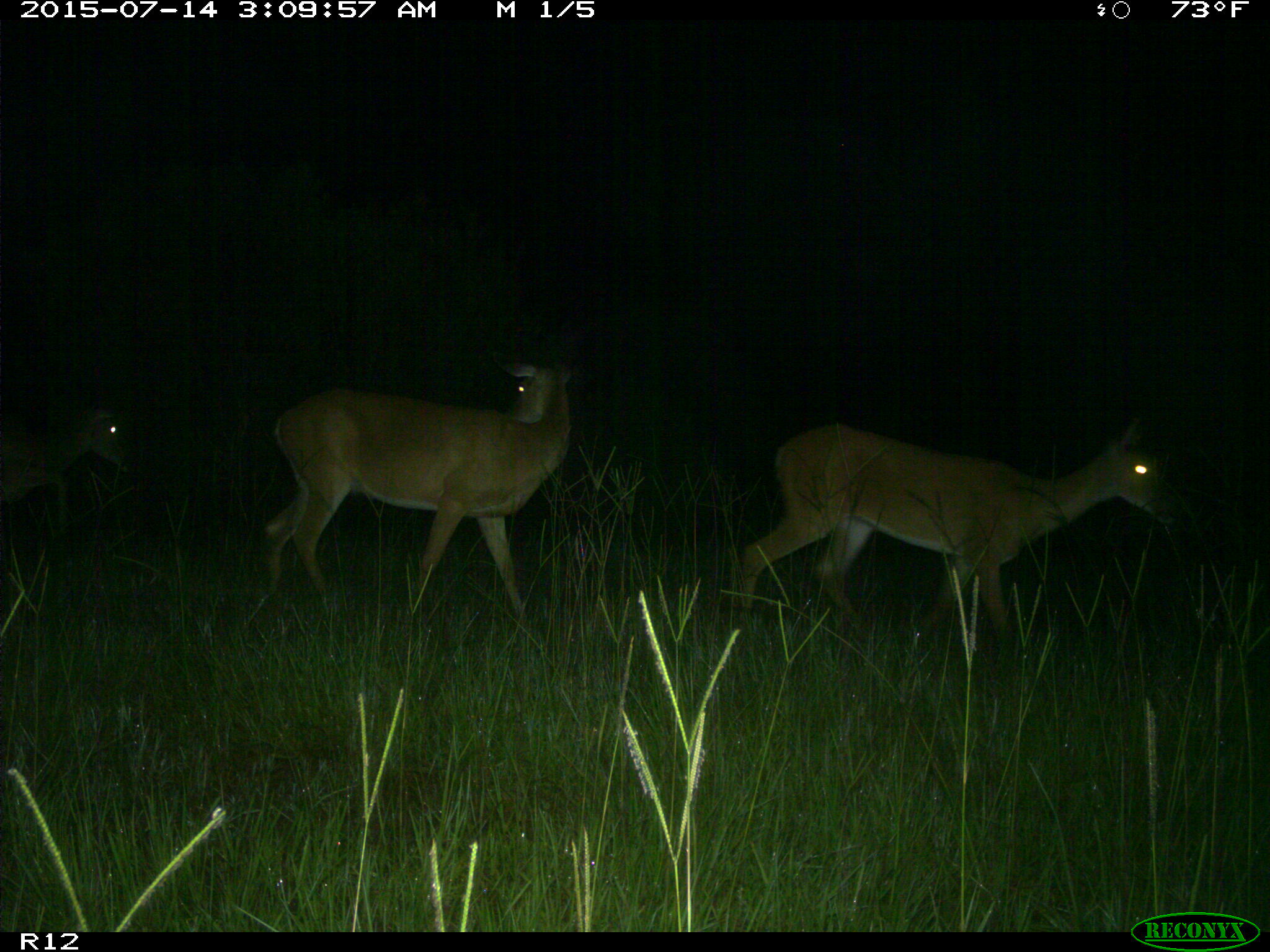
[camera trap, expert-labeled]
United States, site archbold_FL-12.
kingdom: Animalia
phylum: Chordata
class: Mammalia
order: Artiodactyla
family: Cervidae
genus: Odocoileus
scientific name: Odocoileus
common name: deer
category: unidentified deer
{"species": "unidentified deer (deer) (Odocoileus)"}